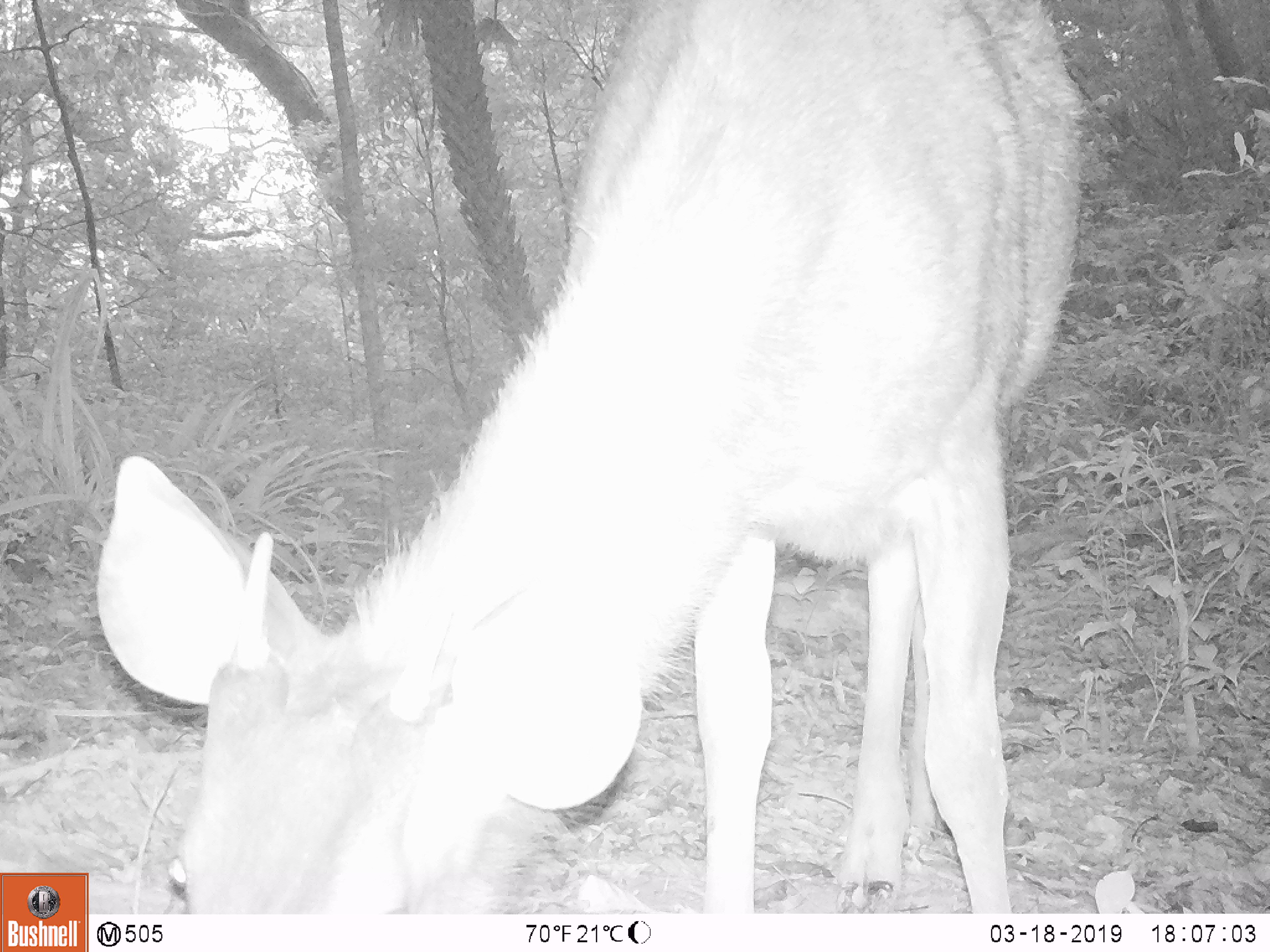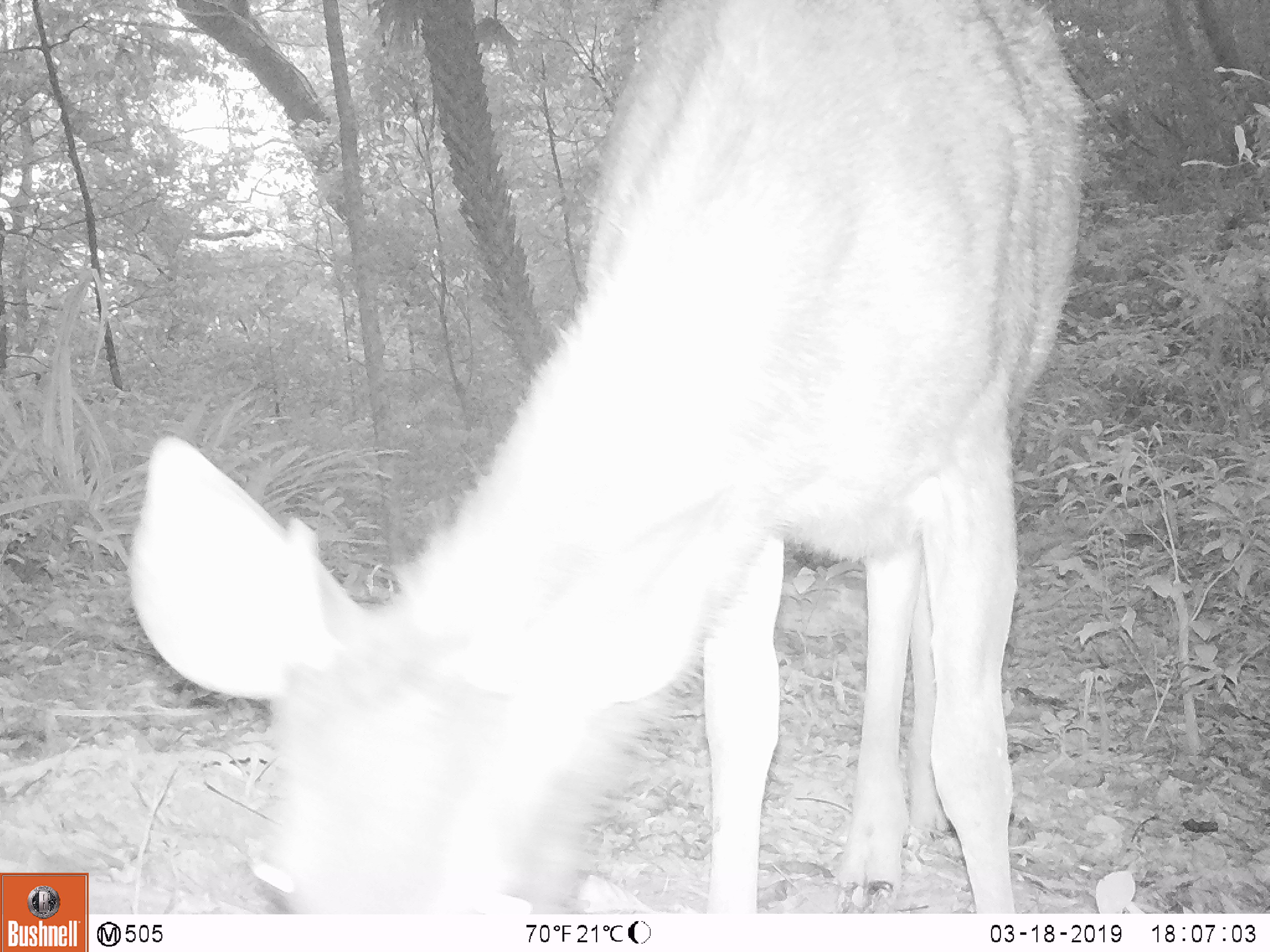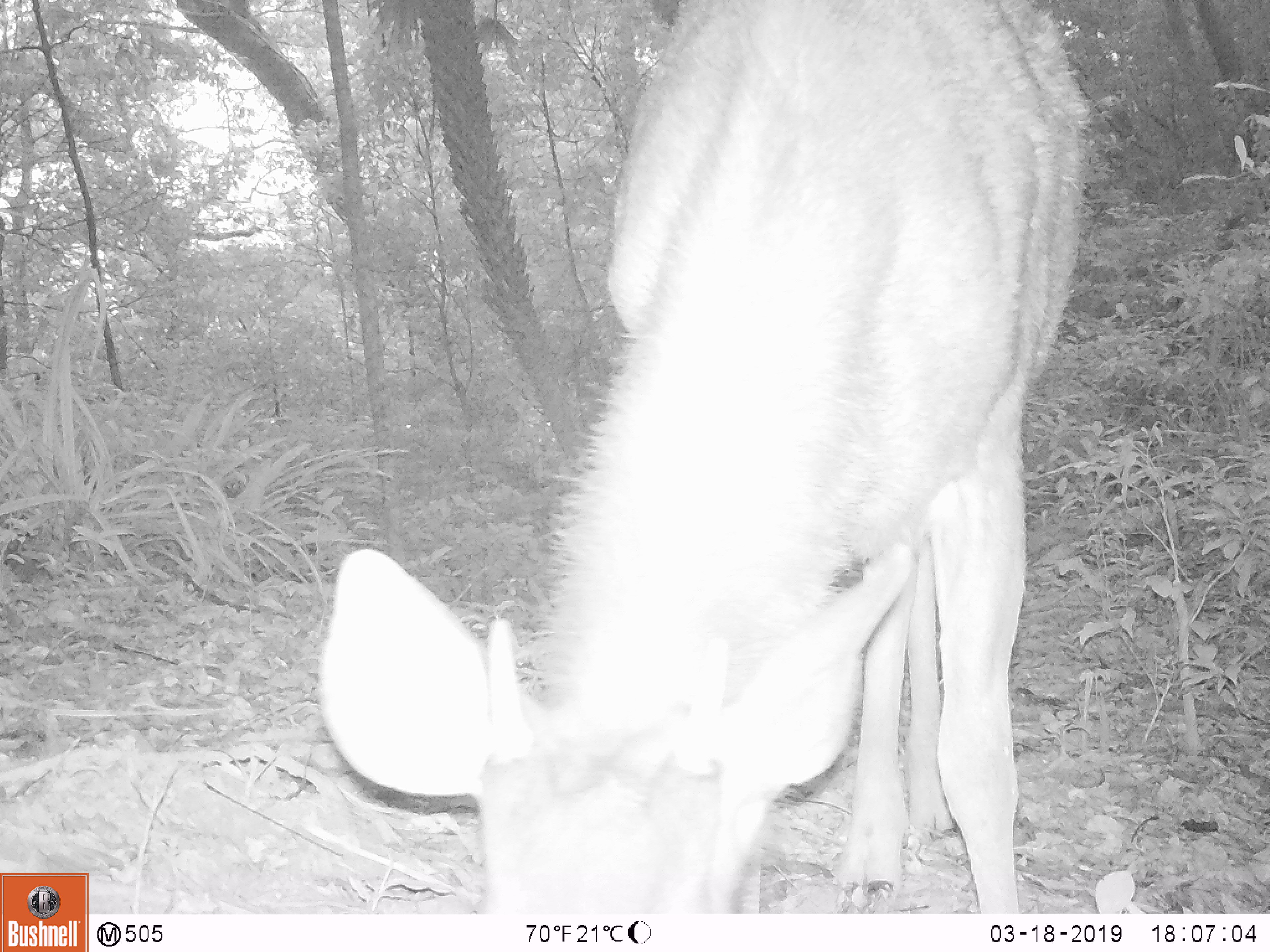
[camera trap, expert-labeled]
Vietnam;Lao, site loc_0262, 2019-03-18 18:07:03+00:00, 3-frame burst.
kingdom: Animalia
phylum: Chordata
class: Mammalia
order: Artiodactyla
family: Cervidae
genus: Rusa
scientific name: Rusa unicolor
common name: sambar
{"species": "sambar (Rusa unicolor)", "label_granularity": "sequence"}